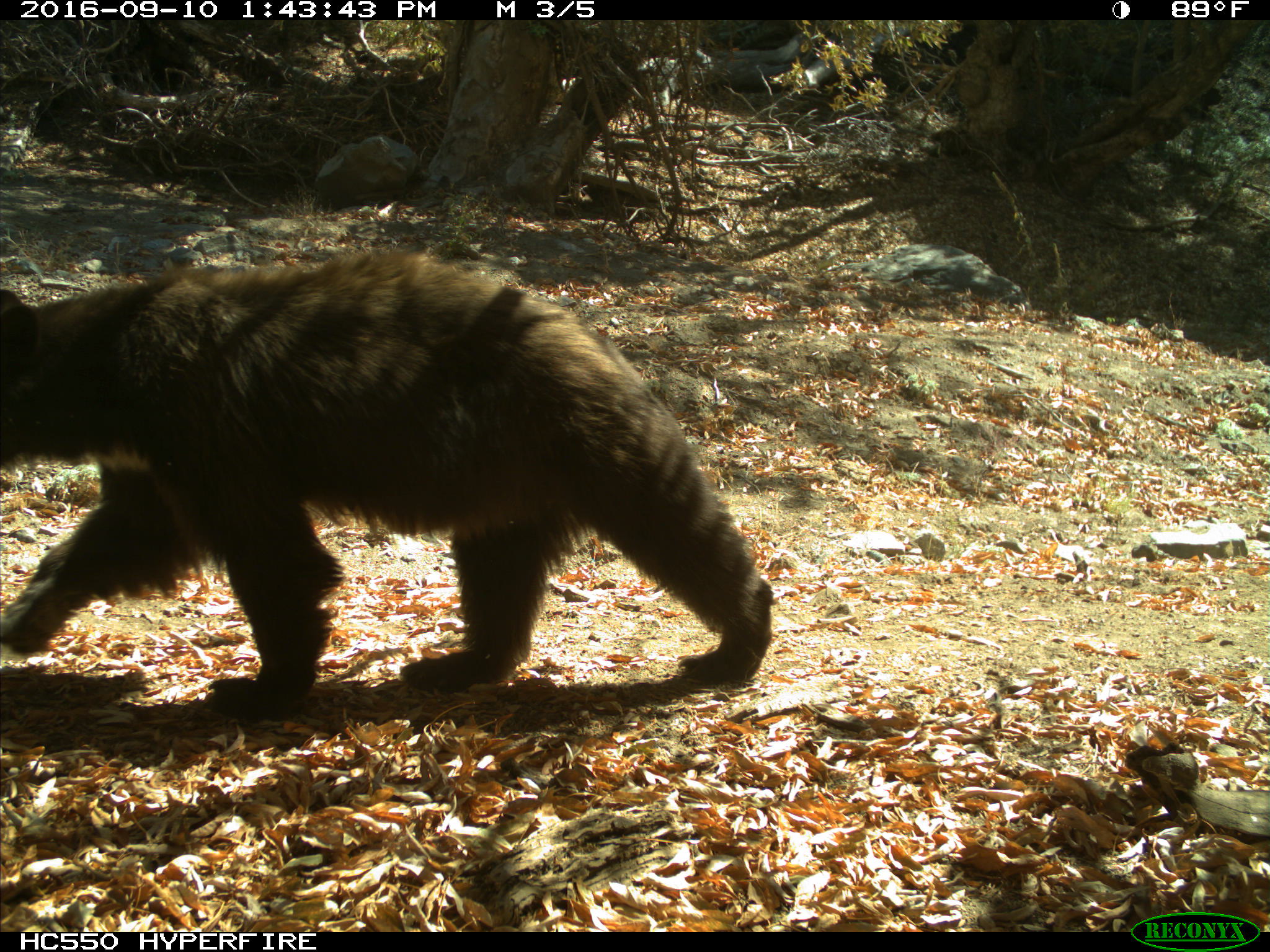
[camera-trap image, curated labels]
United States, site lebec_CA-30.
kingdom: Animalia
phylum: Chordata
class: Mammalia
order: Carnivora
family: Ursidae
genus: Ursus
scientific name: Ursus americanus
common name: american black bear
Ursus americanus (american black bear).